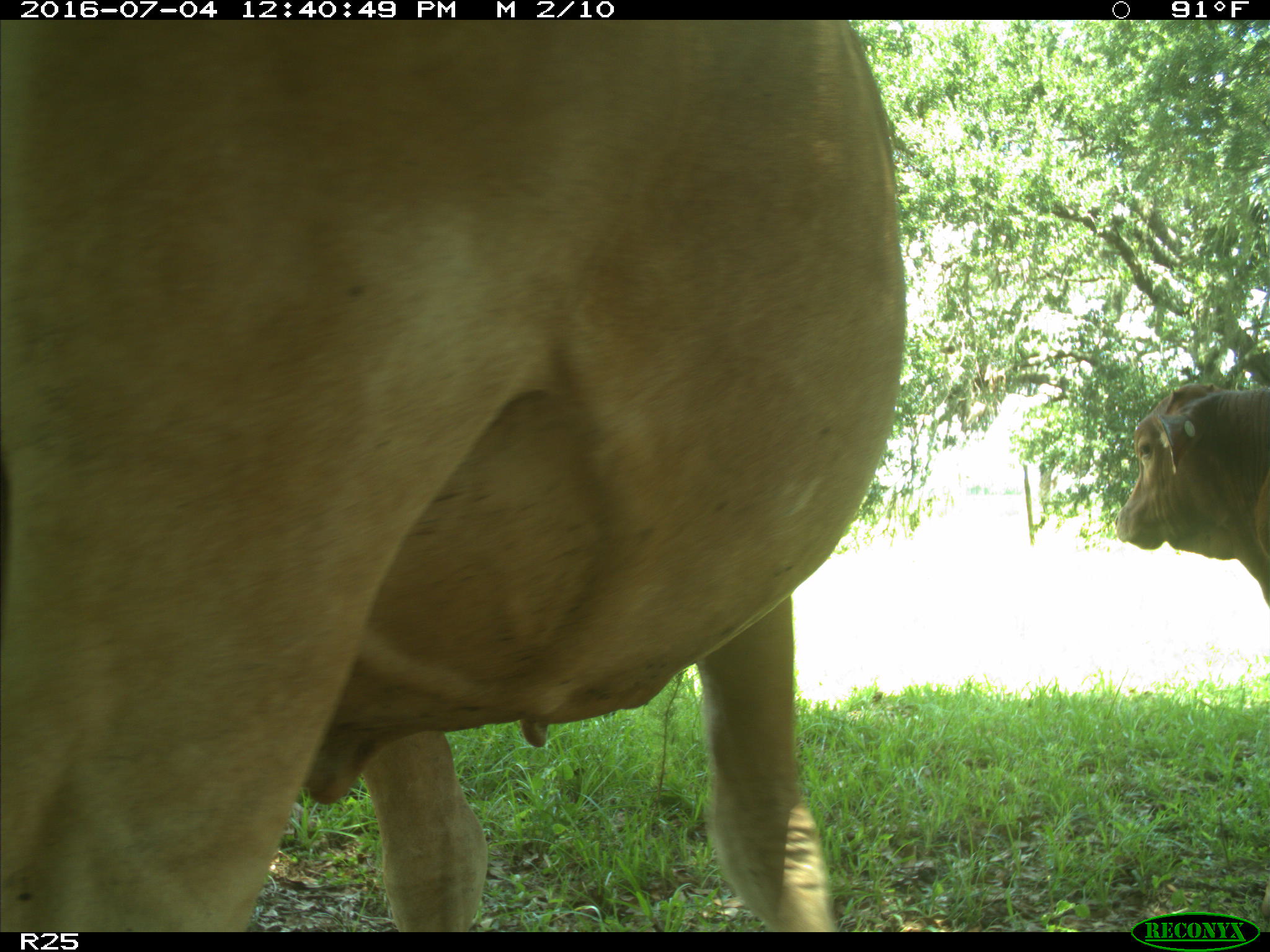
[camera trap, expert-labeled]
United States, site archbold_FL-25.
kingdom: Animalia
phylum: Chordata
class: Mammalia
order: Artiodactyla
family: Bovidae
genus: Bos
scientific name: Bos taurus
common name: domestic cow